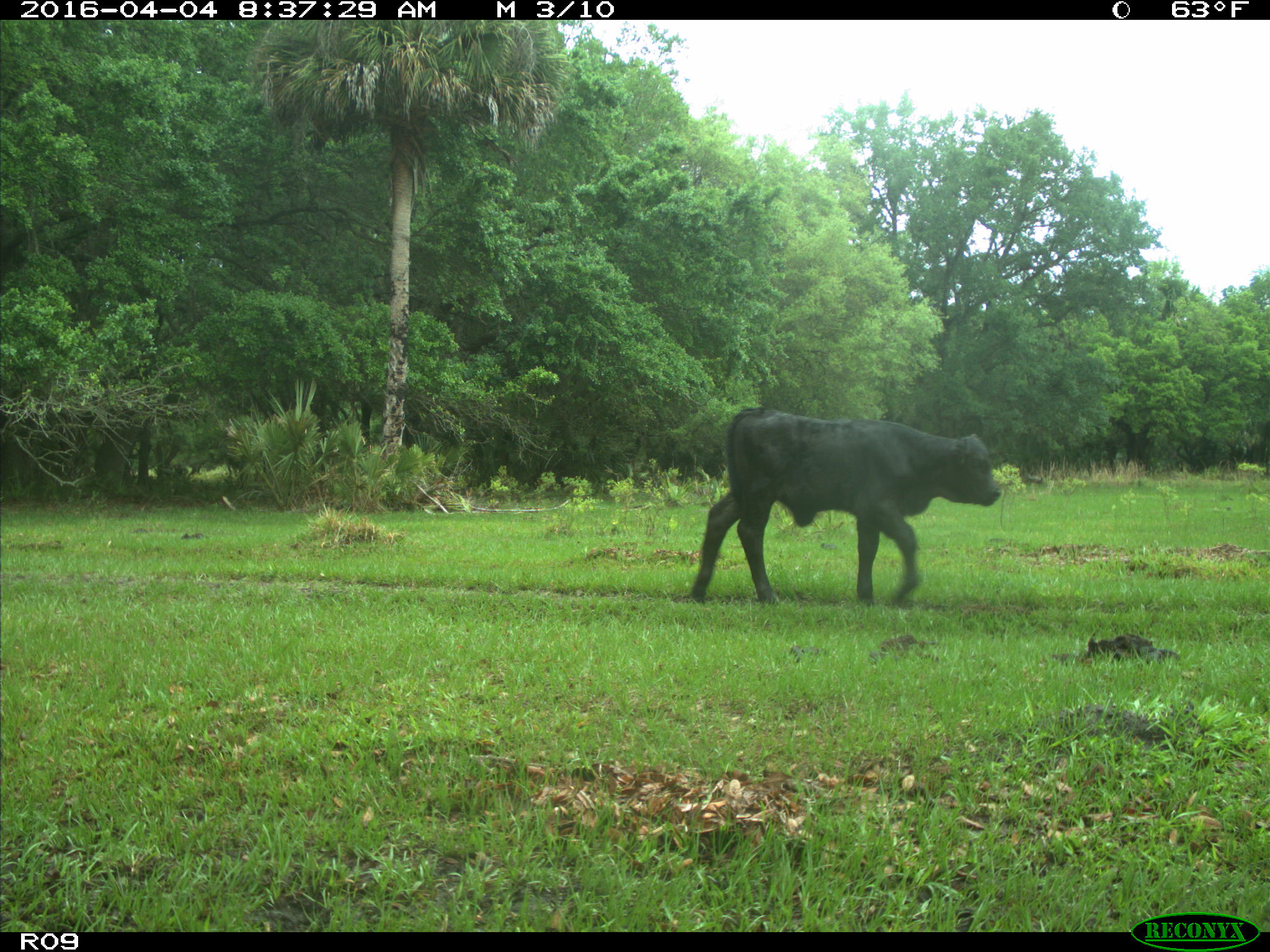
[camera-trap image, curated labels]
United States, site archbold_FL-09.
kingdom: Animalia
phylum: Chordata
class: Mammalia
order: Artiodactyla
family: Bovidae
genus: Bos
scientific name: Bos taurus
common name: domestic cow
Bos taurus (domestic cow).